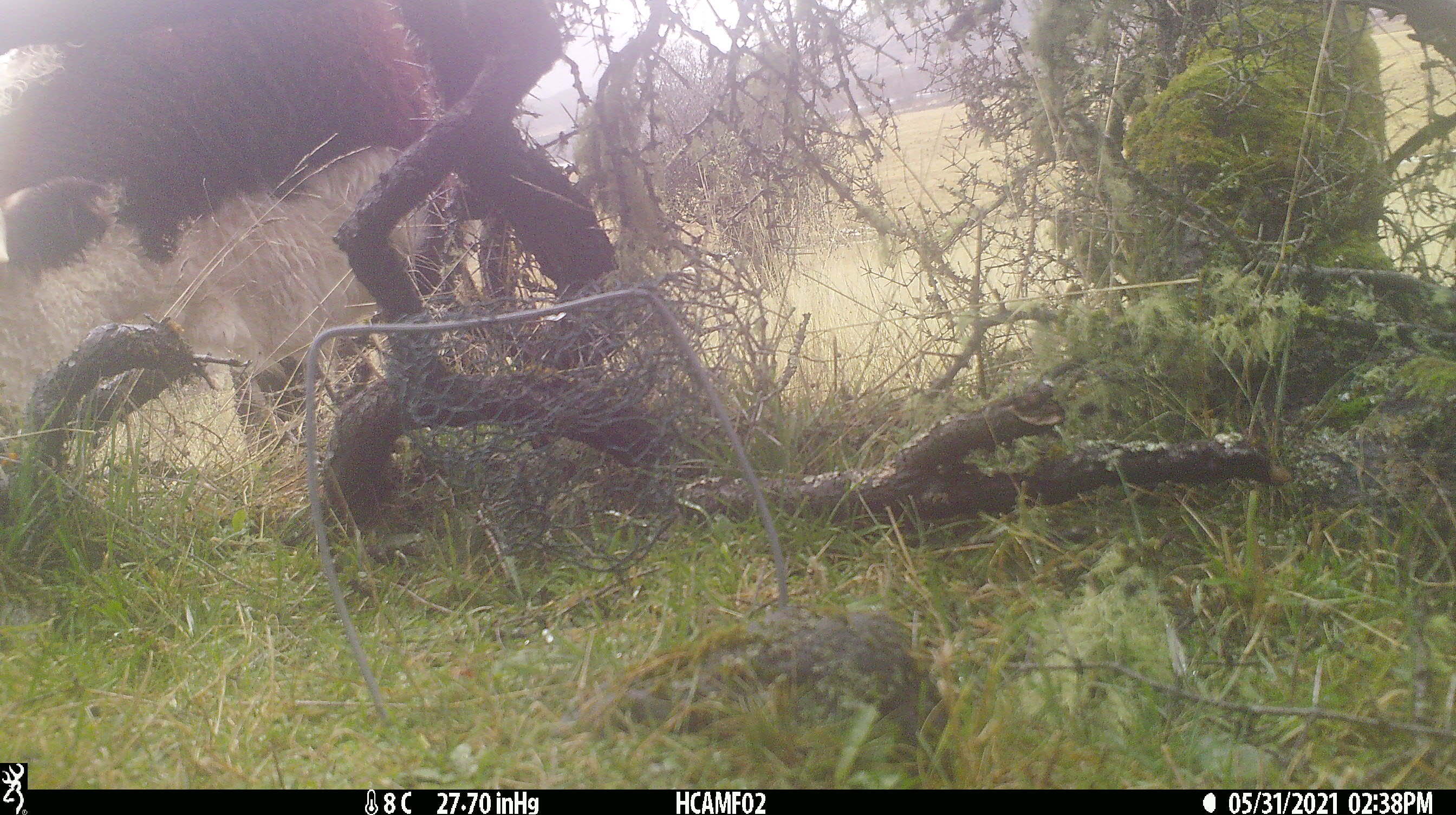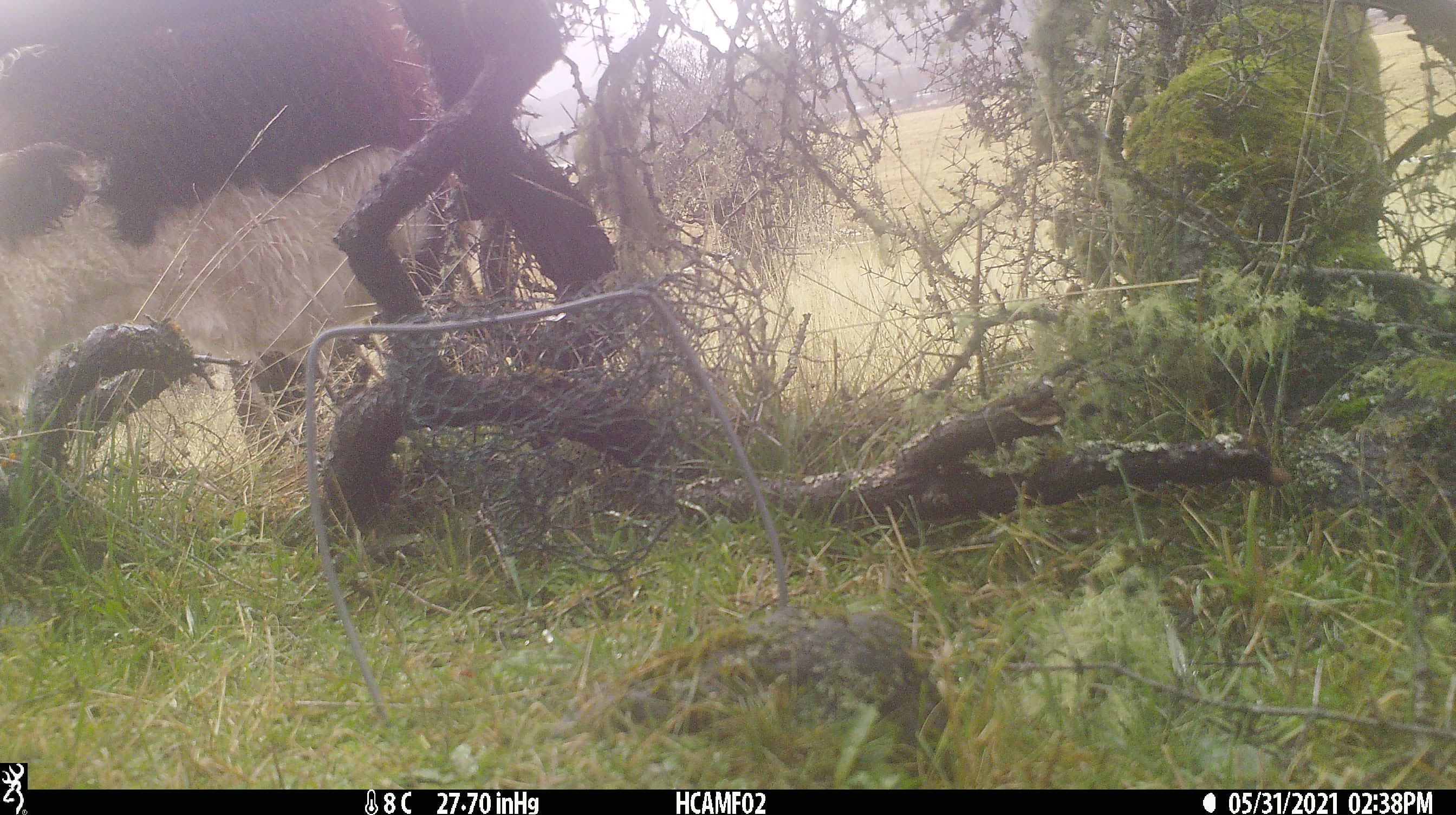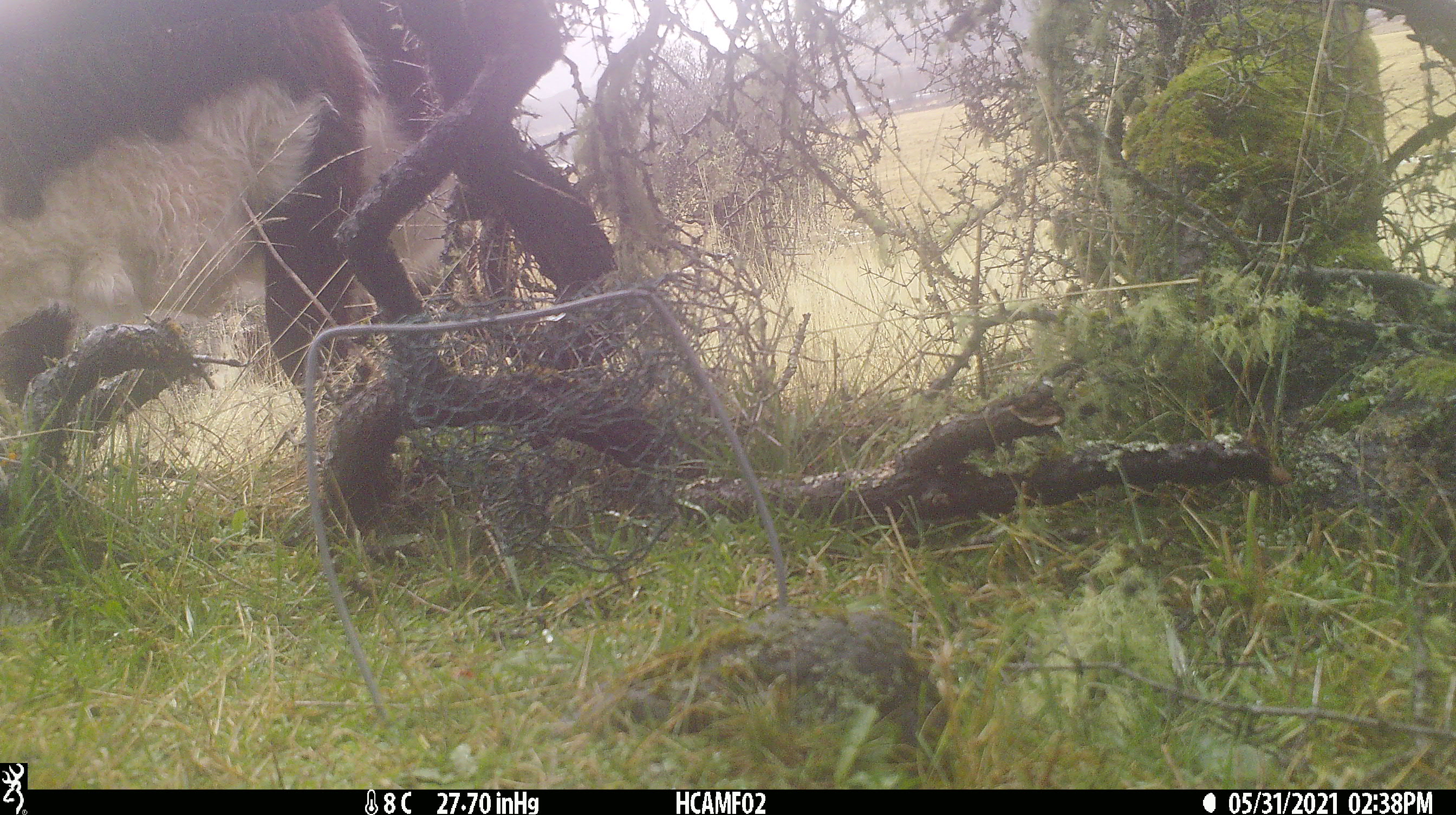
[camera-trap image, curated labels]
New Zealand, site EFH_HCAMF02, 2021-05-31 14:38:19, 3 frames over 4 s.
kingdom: Animalia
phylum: Chordata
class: Mammalia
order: Artiodactyla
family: Bovidae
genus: Bos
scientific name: Bos taurus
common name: domestic cow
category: cow